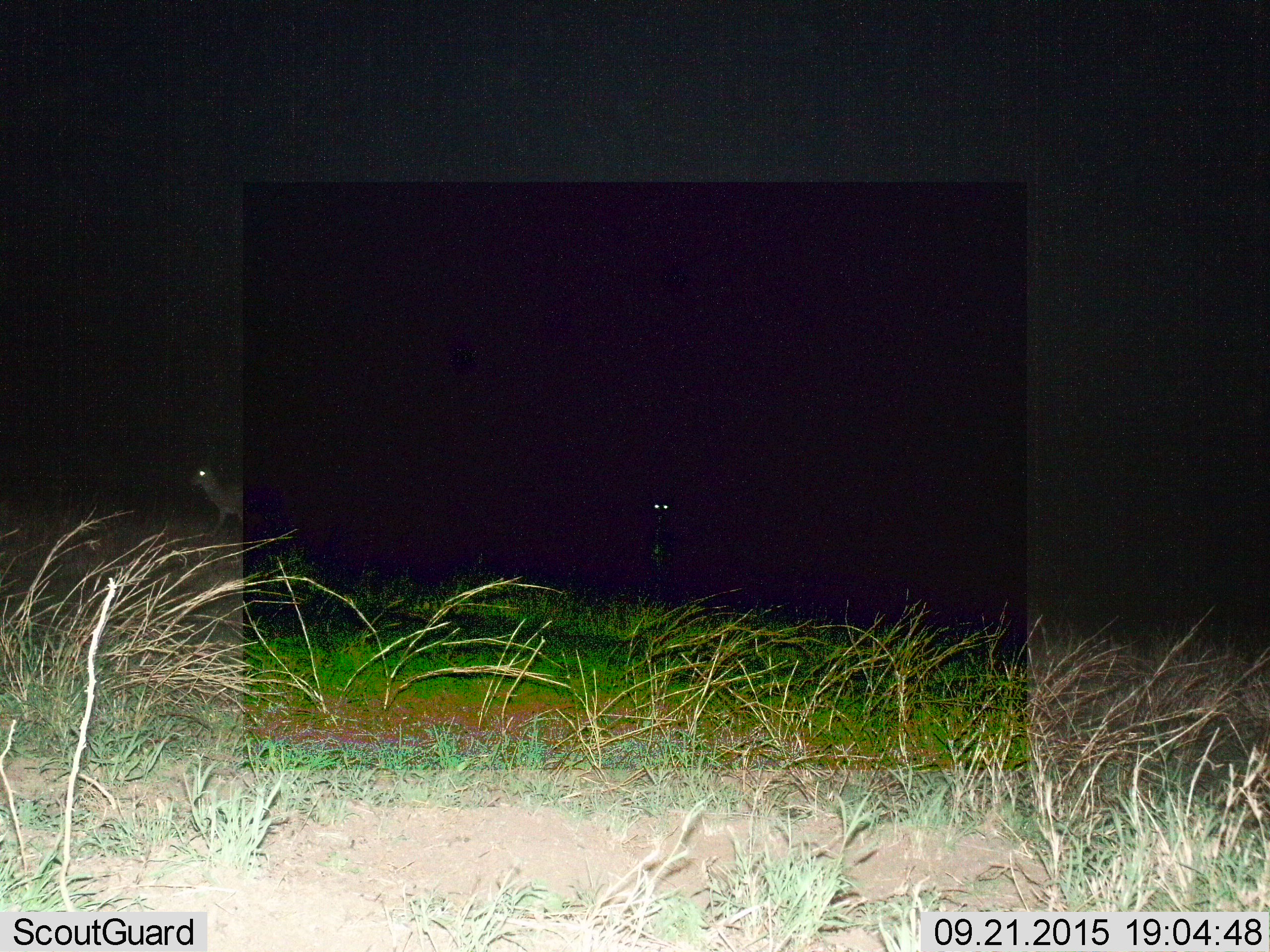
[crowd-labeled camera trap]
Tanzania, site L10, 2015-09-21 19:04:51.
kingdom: Animalia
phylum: Chordata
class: Mammalia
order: Artiodactyla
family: Bovidae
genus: Eudorcas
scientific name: Eudorcas thomsonii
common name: thomson's gazelle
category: gazellethomsons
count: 2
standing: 75%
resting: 0%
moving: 100%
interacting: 0%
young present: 0%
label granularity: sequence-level